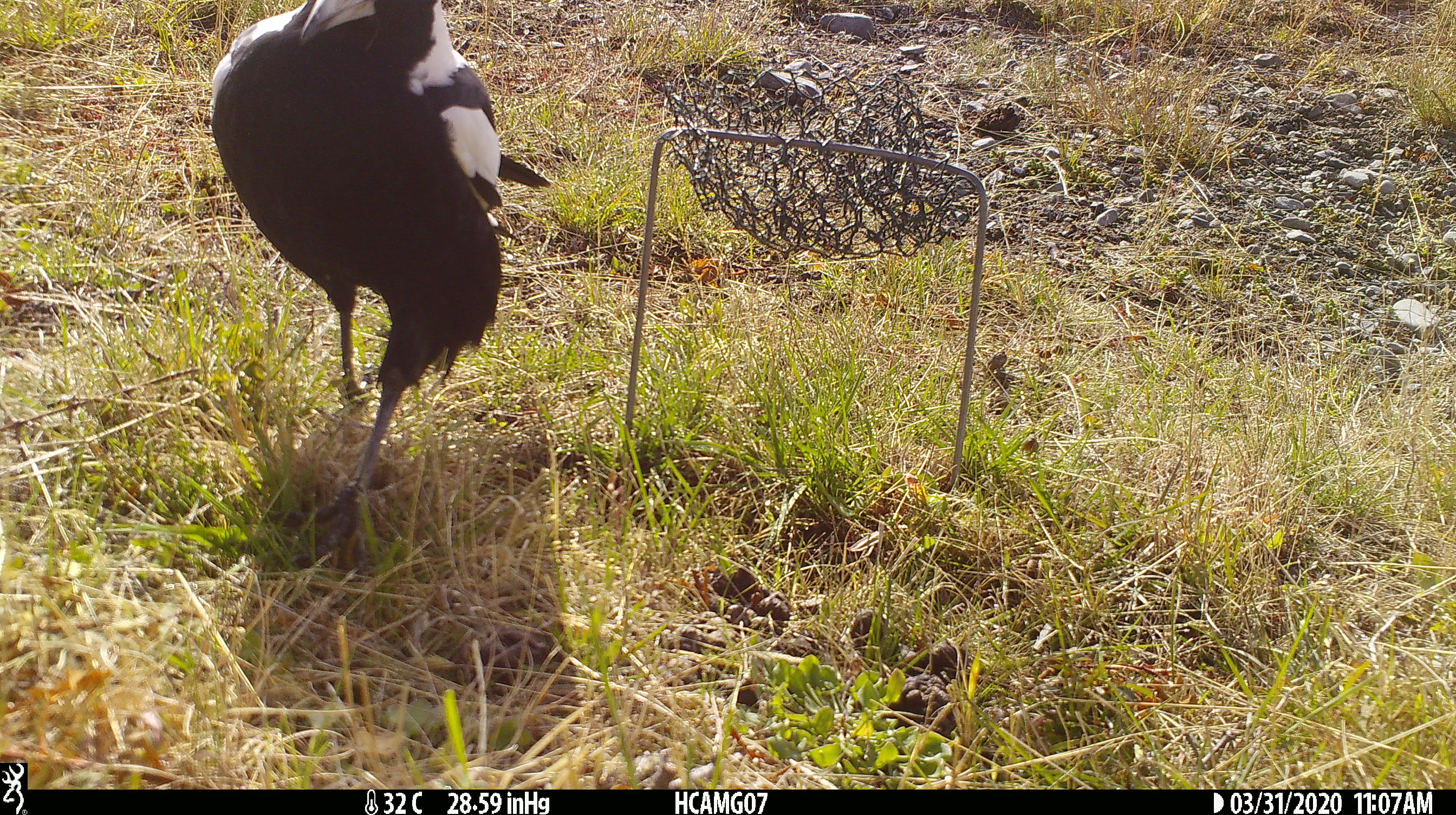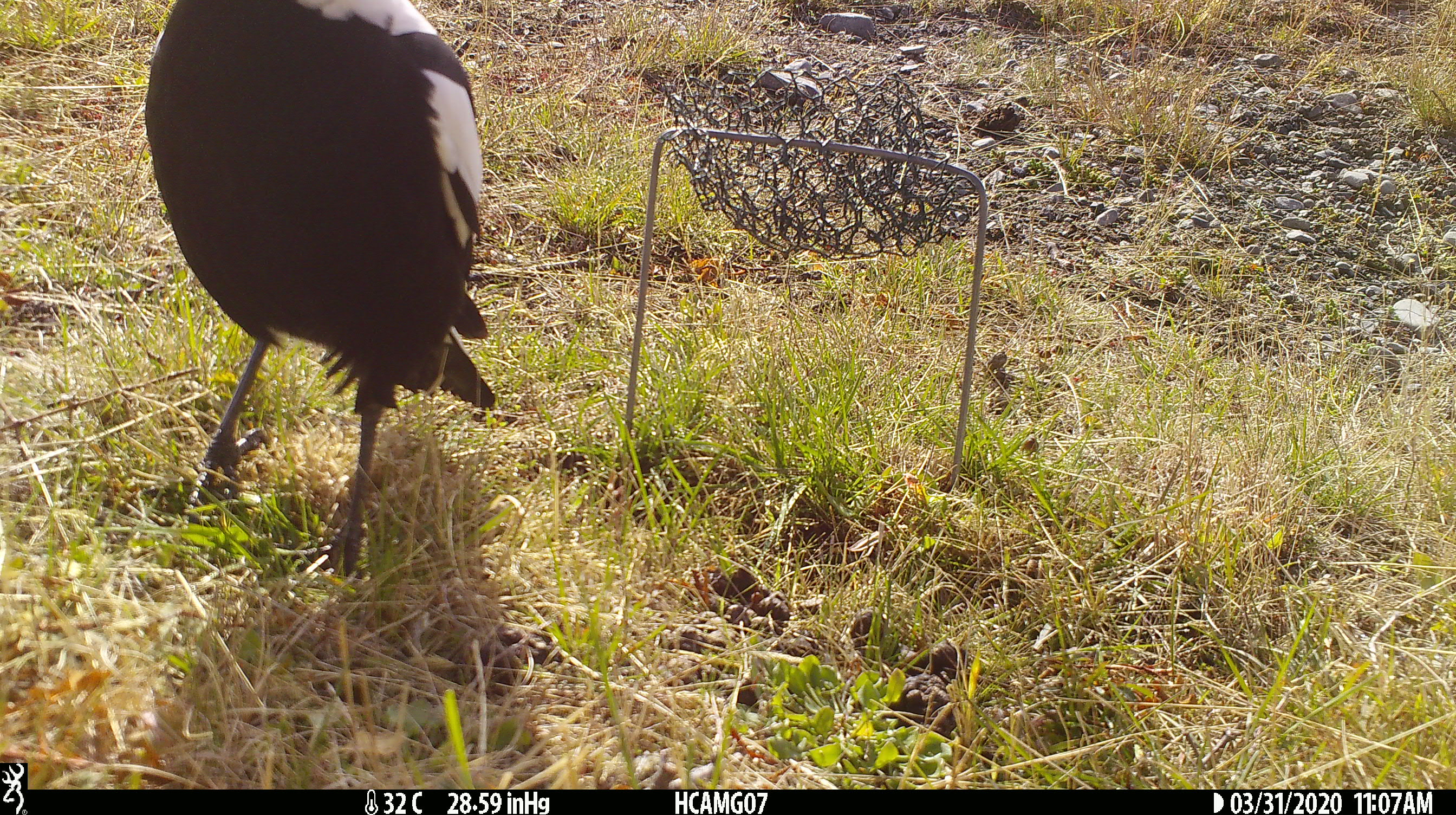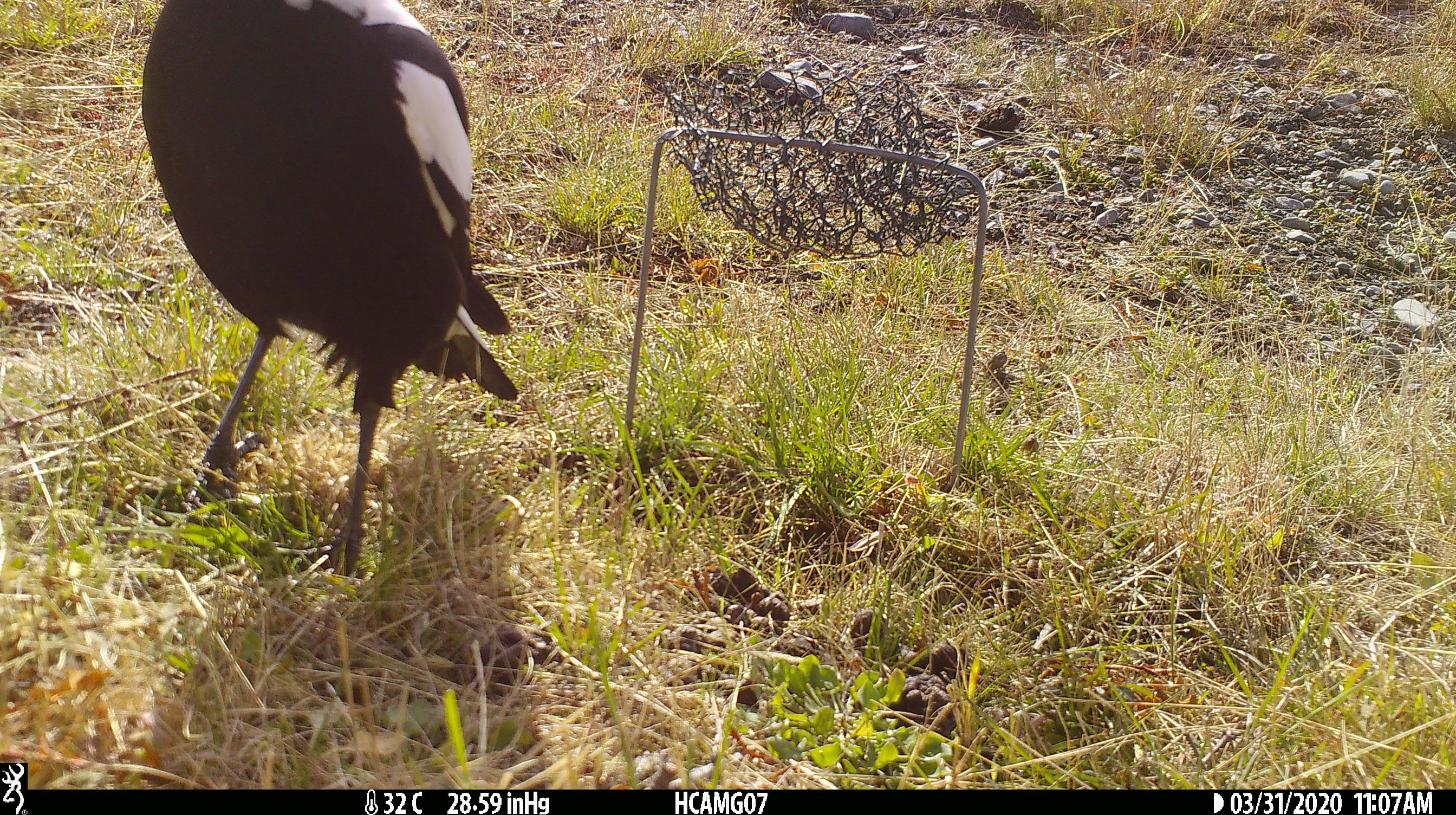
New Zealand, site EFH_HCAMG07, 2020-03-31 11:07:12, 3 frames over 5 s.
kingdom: Animalia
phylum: Chordata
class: Aves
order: Passeriformes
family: Artamidae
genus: Gymnorhina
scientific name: Gymnorhina tibicen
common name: australian magpie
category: magpie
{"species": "magpie (australian magpie) (Gymnorhina tibicen)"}